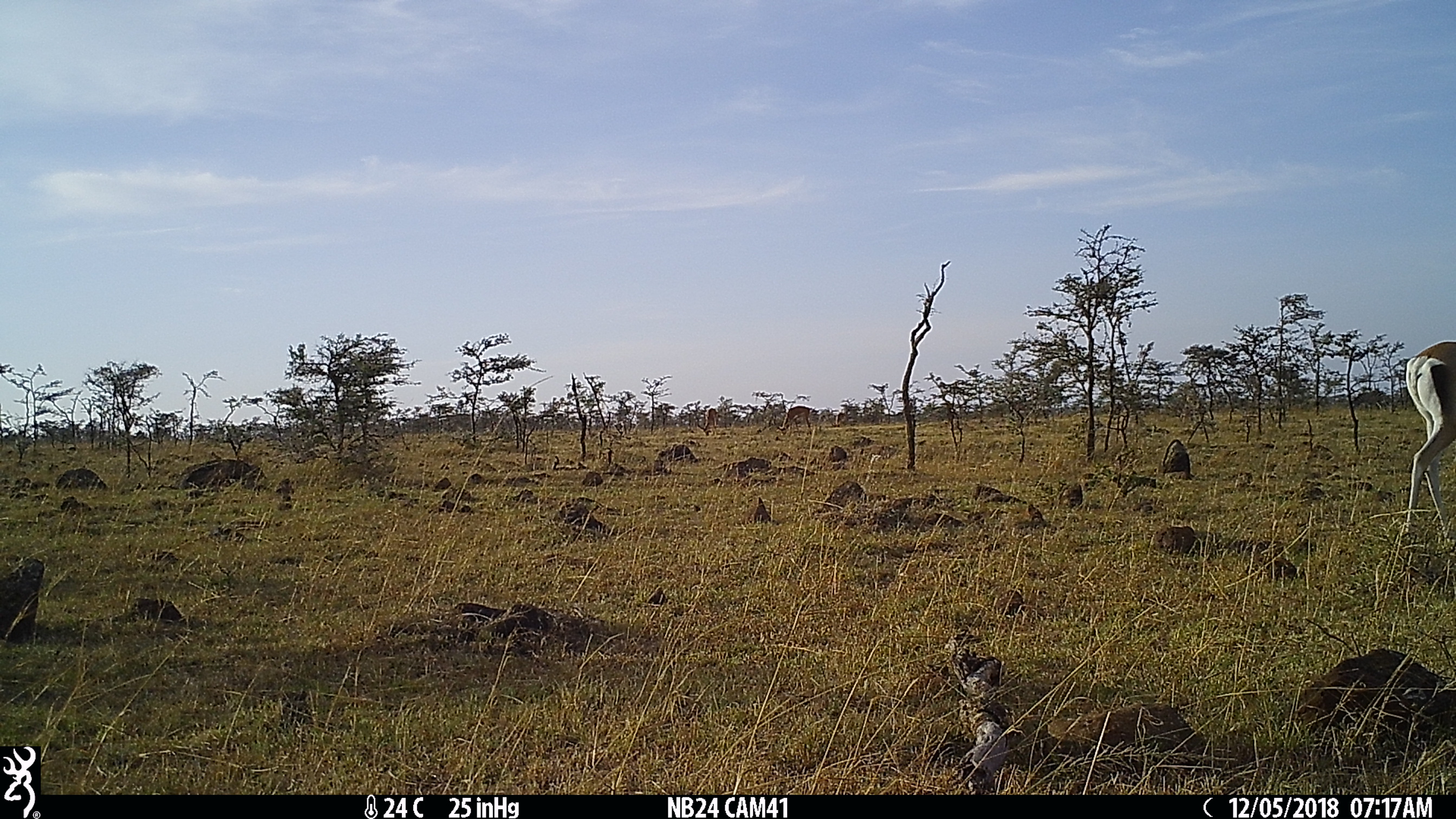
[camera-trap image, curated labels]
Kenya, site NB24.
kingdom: Animalia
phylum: Chordata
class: Mammalia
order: Artiodactyla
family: Bovidae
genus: Nanger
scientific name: Nanger granti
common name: grant's gazelle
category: gazelle grants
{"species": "gazelle grants (grant's gazelle) (Nanger granti)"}